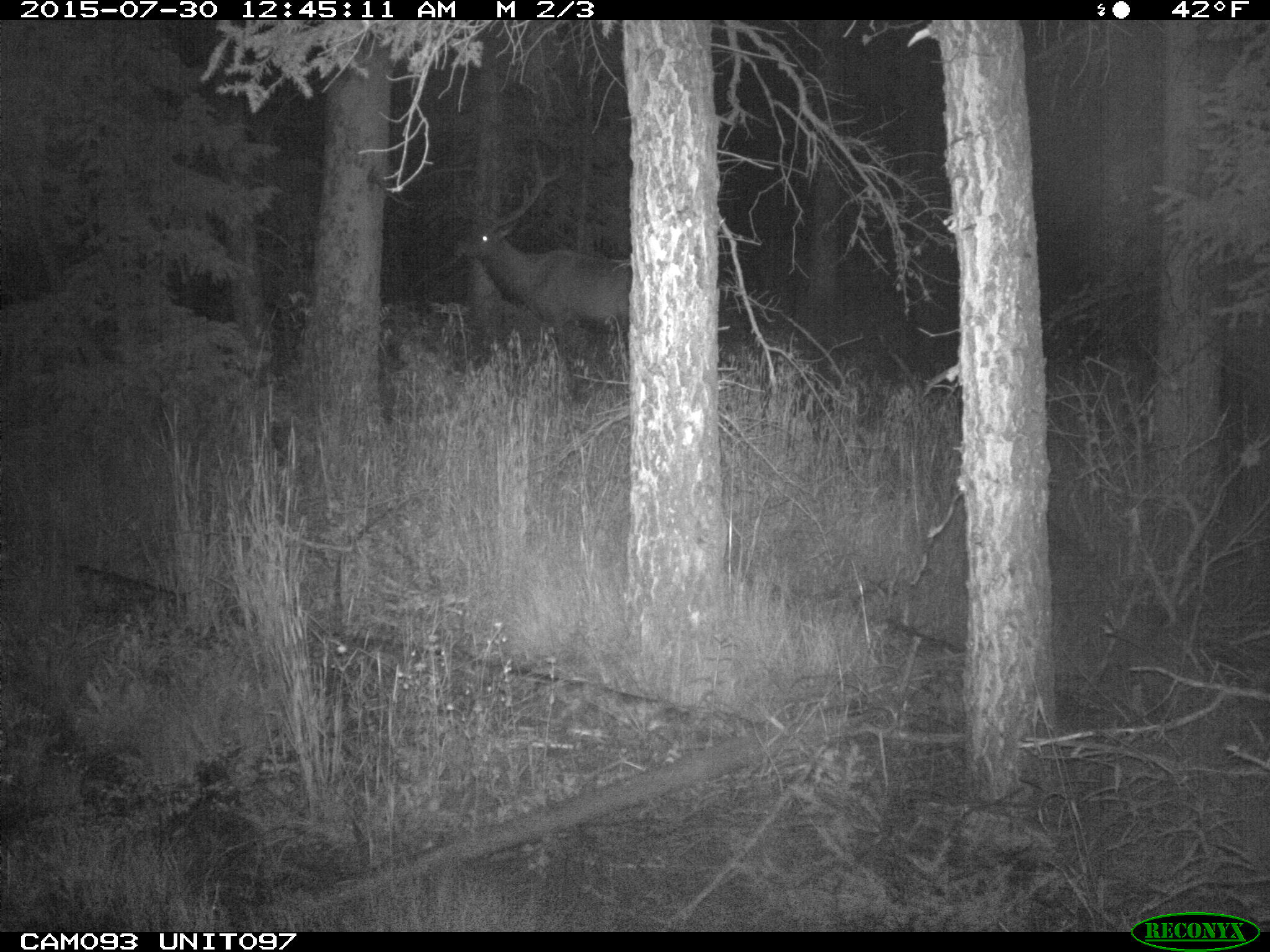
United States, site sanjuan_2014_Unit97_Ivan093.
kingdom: Animalia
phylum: Chordata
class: Mammalia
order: Artiodactyla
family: Cervidae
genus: Cervus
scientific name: Cervus elaphus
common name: red deer